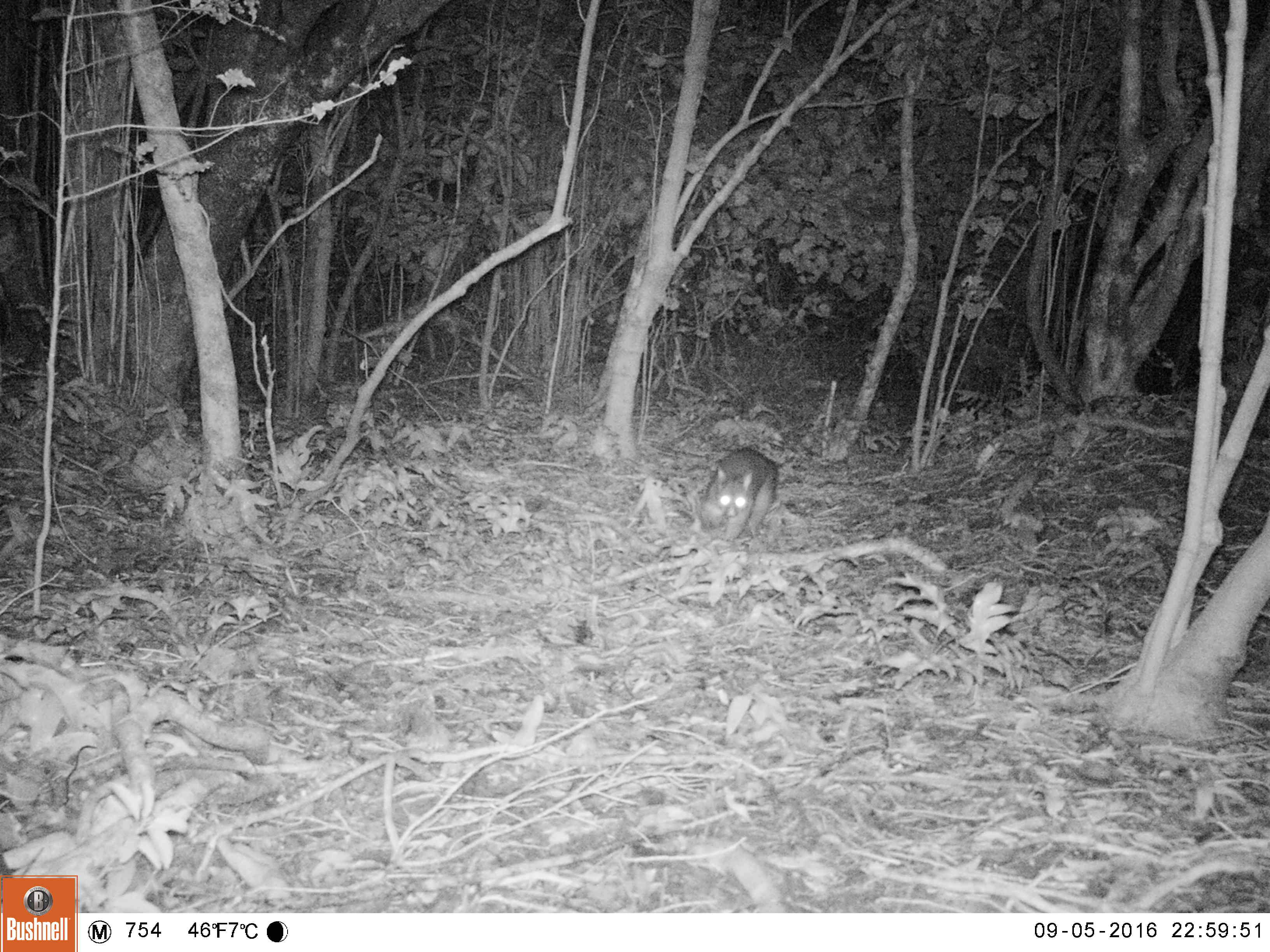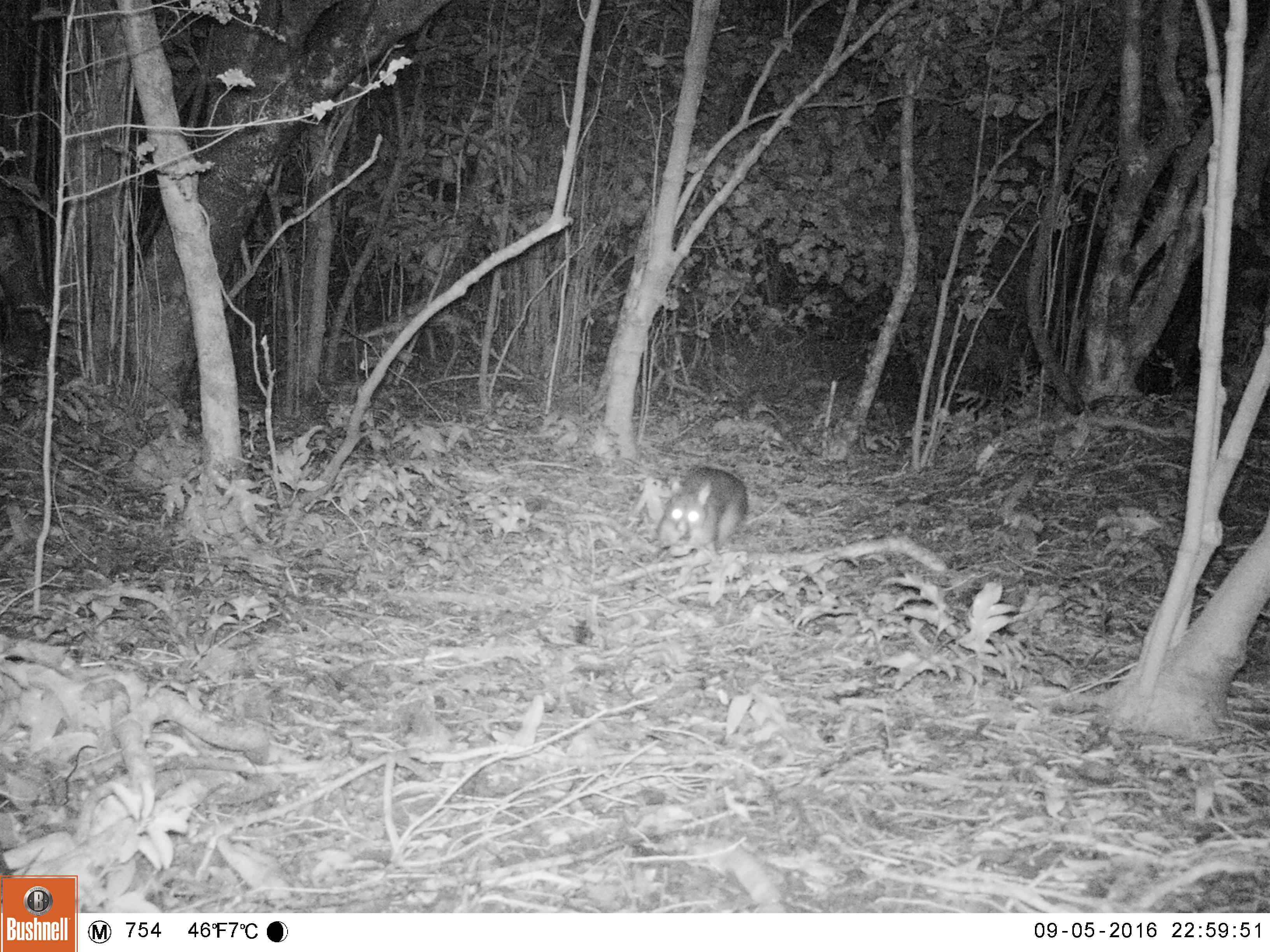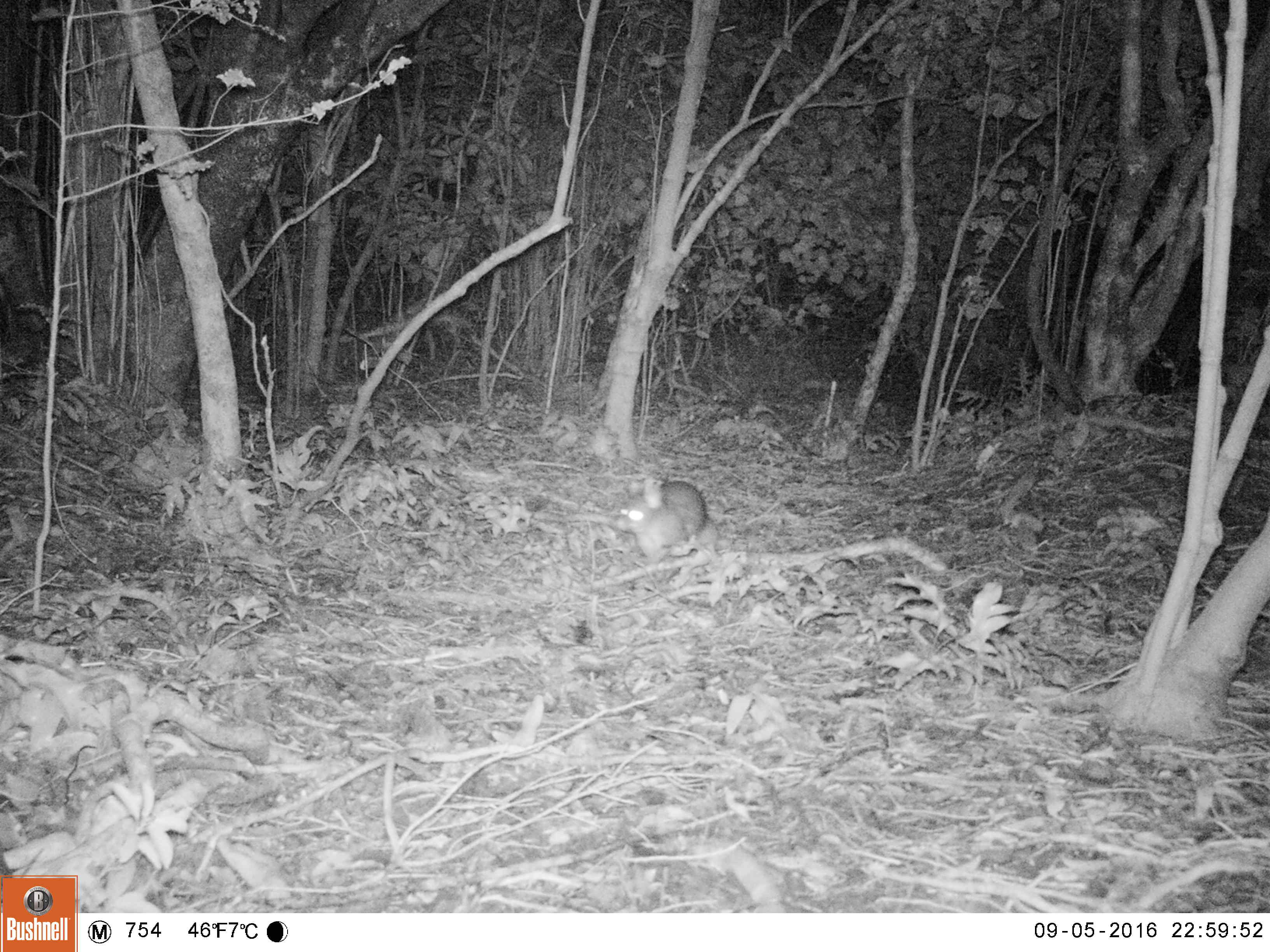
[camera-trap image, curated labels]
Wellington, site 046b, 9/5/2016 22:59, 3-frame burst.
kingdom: Animalia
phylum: Chordata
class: Mammalia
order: Didelphimorphia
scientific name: Didelphimorphia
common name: possum